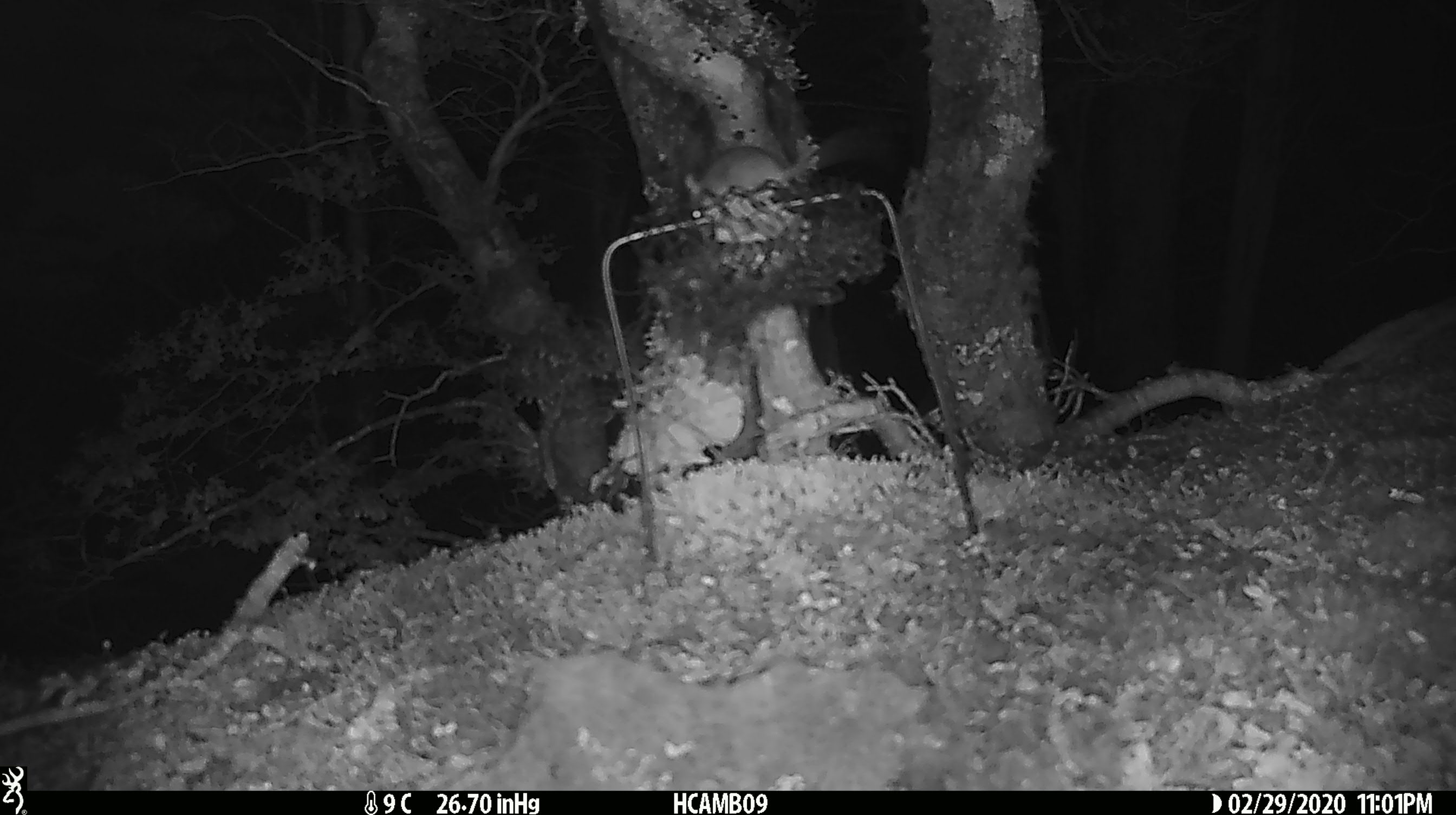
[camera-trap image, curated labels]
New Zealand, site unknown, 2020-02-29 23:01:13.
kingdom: Animalia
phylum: Chordata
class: Mammalia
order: Rodentia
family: Muridae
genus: Mus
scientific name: Mus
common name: mouse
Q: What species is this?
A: Mouse (Mus).